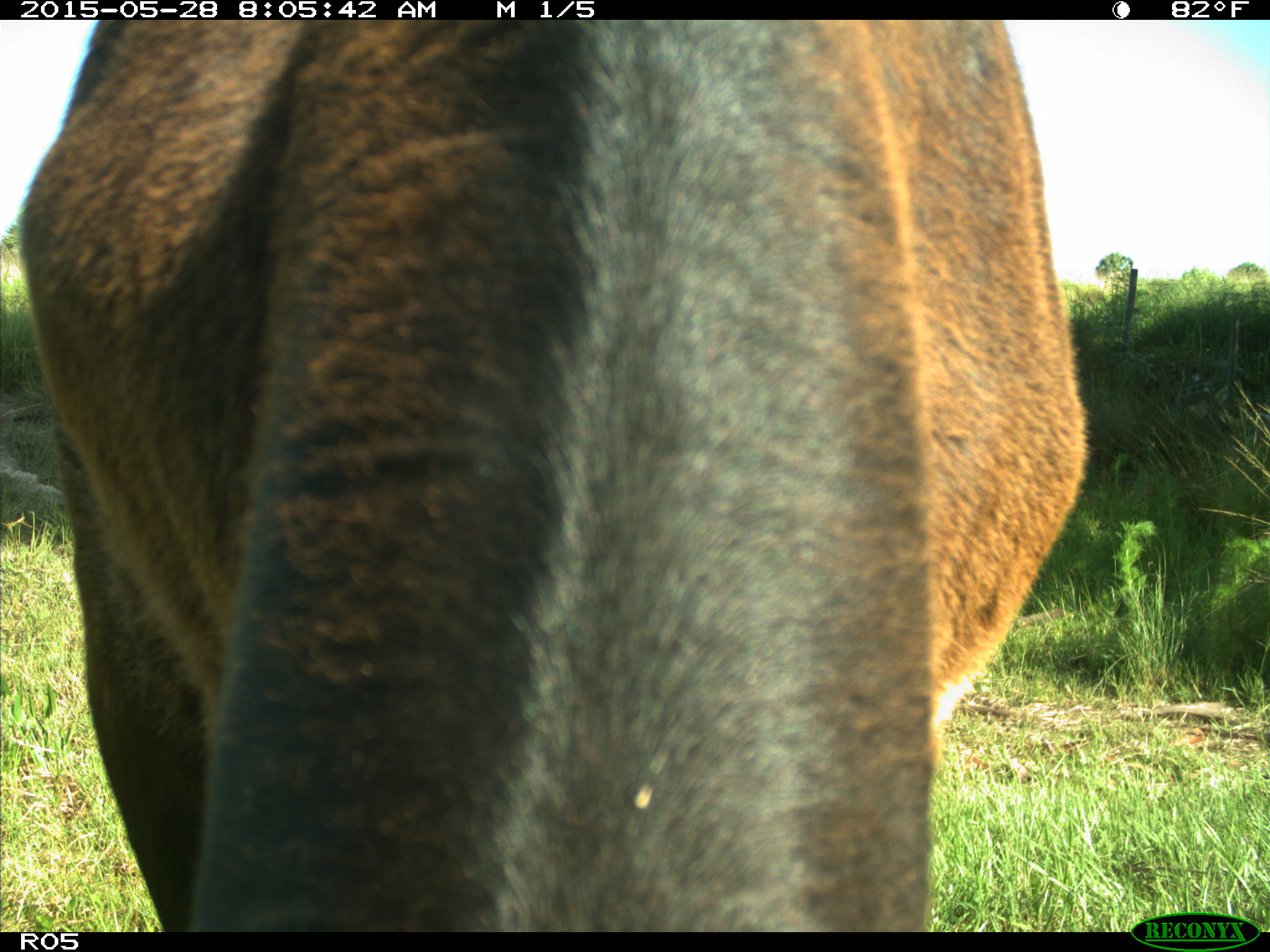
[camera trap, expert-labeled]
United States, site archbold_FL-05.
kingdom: Animalia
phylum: Chordata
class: Mammalia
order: Artiodactyla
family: Bovidae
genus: Bos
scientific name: Bos taurus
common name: domestic cow